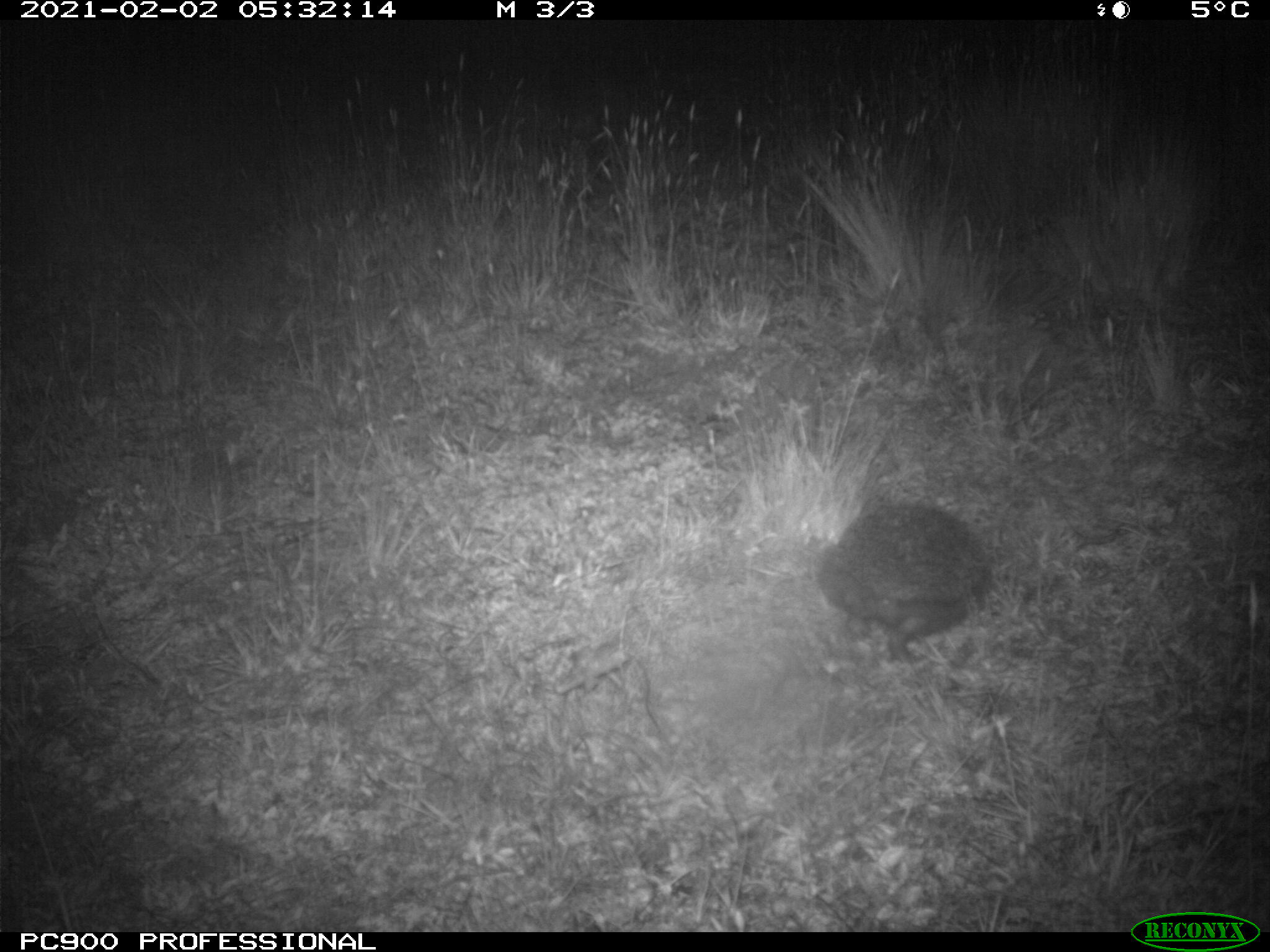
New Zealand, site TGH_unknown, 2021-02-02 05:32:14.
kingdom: Animalia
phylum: Chordata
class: Mammalia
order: Eulipotyphla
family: Erinaceidae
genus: Erinaceus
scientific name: Erinaceus europaeus europaeus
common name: european hedgehog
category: hedgehog